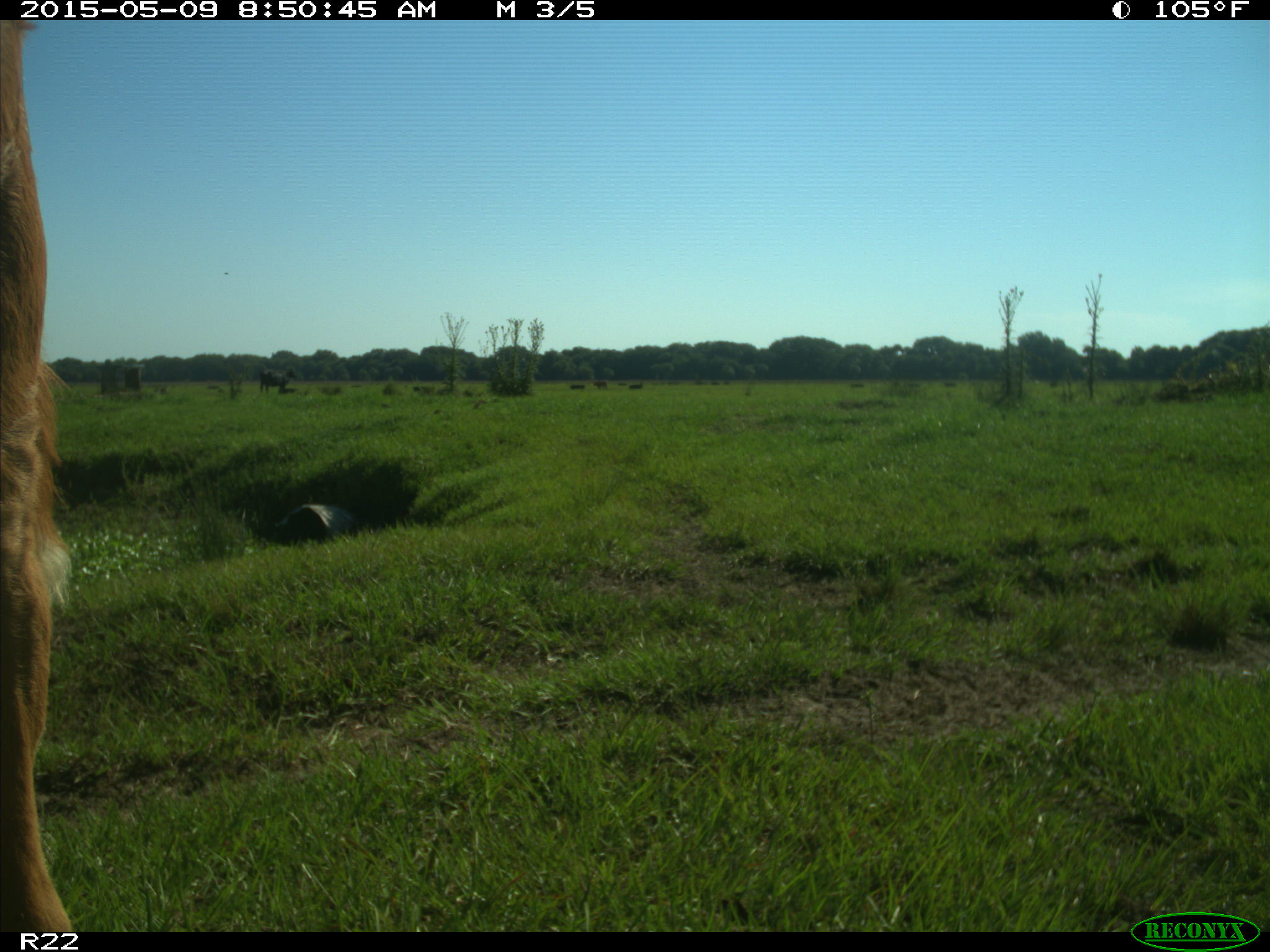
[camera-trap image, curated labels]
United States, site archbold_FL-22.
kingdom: Animalia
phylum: Chordata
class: Mammalia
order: Artiodactyla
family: Bovidae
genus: Bos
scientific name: Bos taurus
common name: domestic cow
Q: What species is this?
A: Bos taurus (domestic cow).